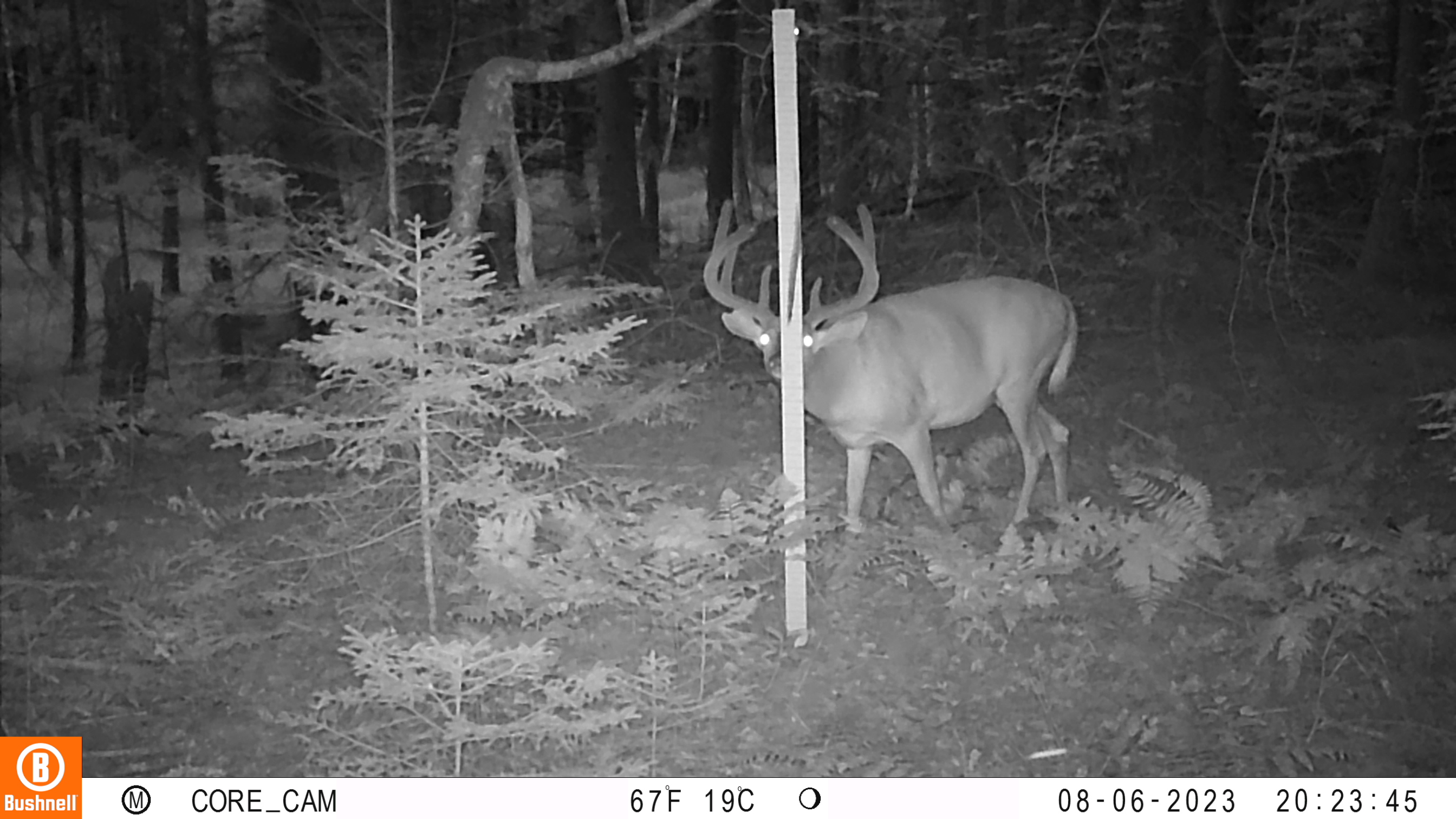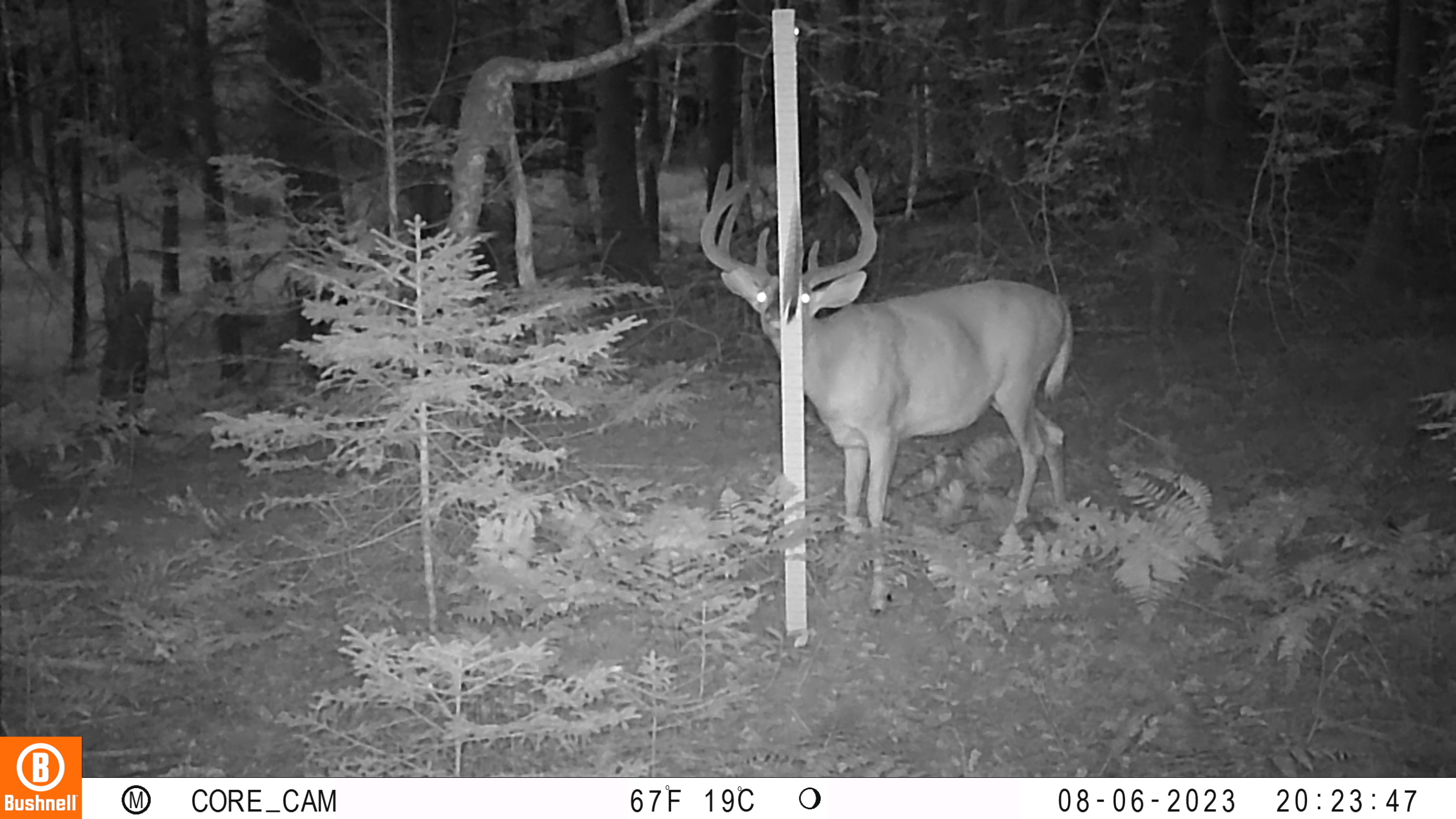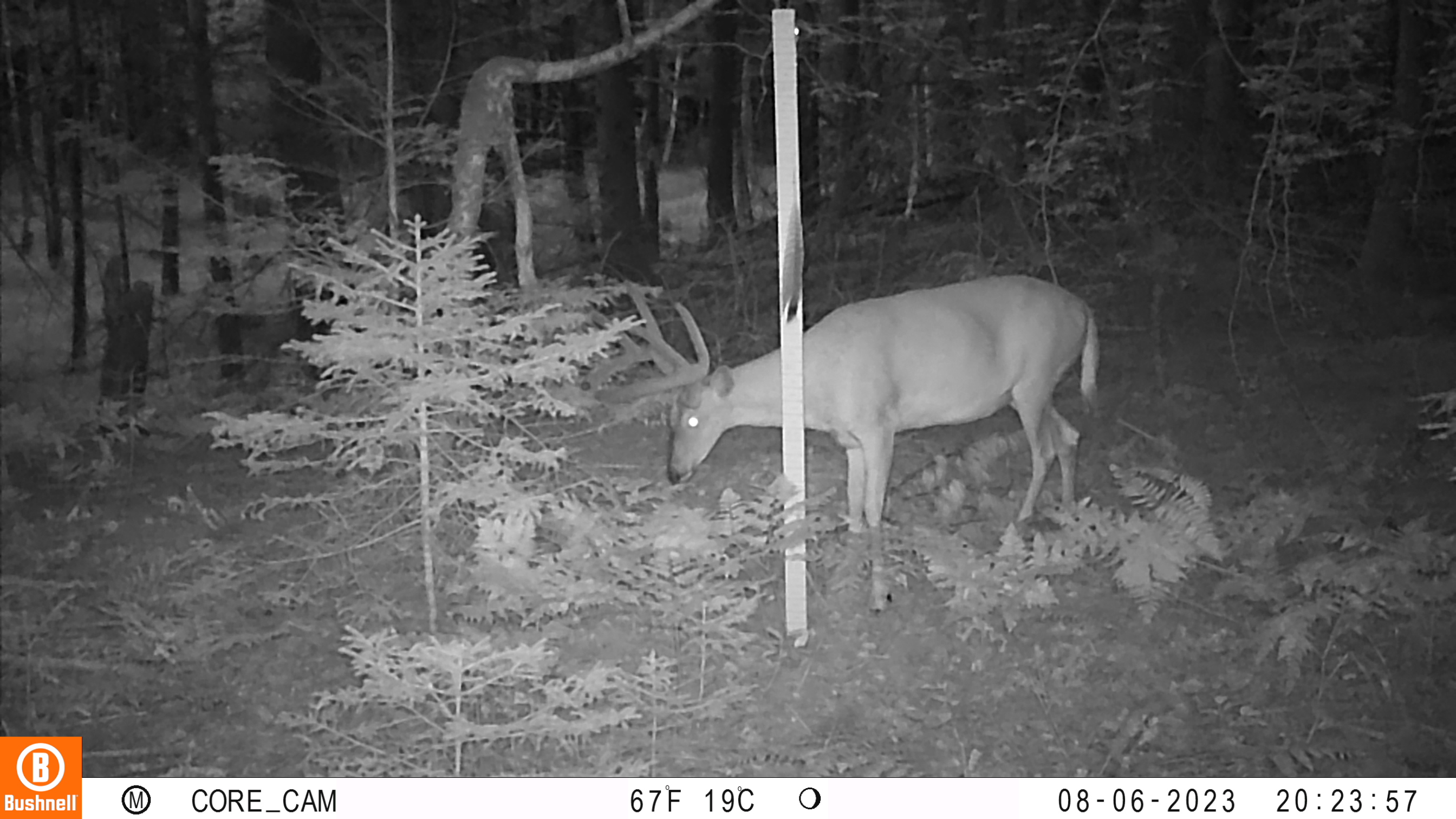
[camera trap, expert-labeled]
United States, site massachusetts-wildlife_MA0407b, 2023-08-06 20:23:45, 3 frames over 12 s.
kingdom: Animalia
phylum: Chordata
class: Mammalia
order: Artiodactyla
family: Cervidae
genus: Odocoileus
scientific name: Odocoileus virginianus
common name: white-tailed deer